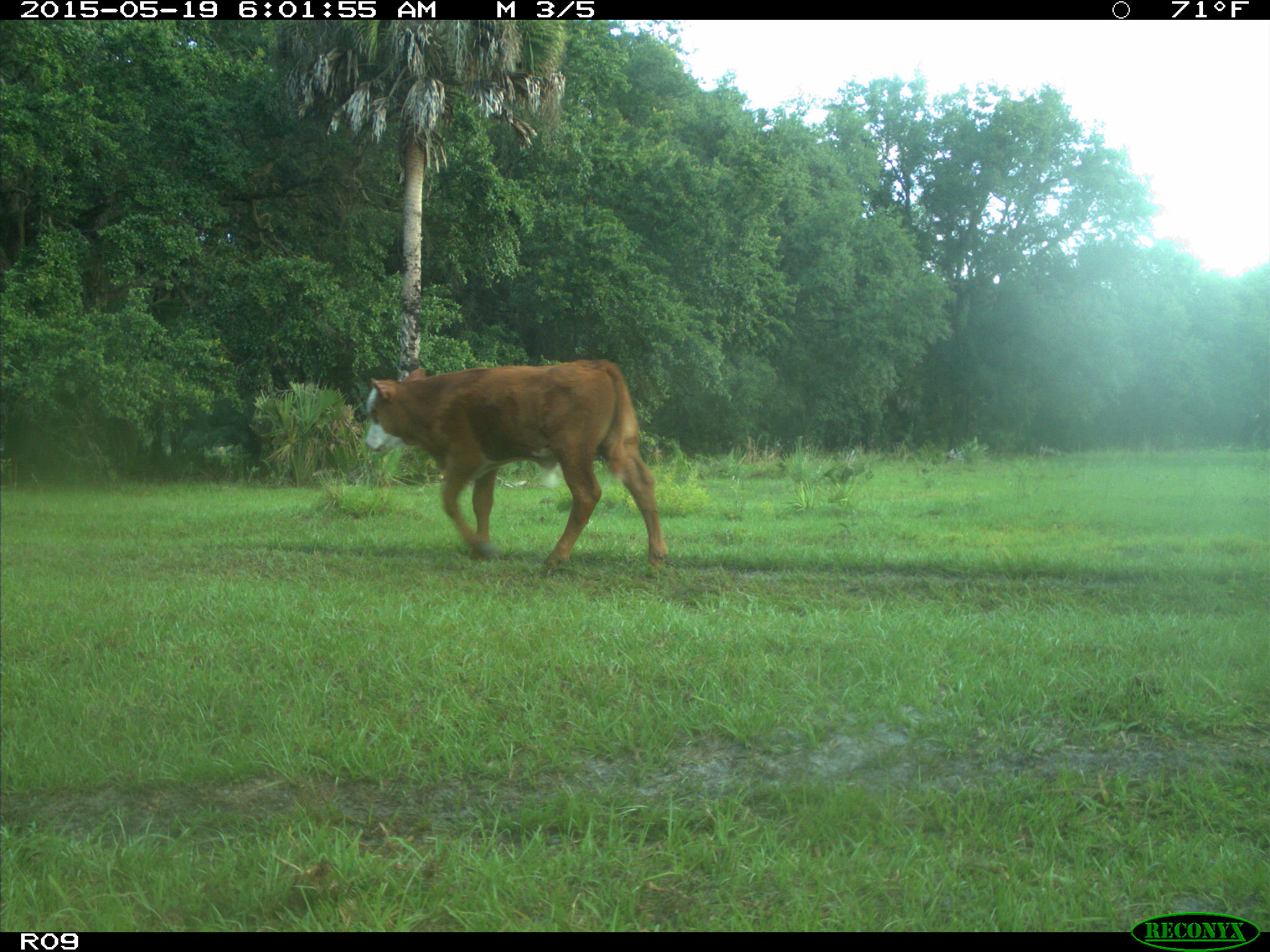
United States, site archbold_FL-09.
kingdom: Animalia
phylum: Chordata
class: Mammalia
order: Artiodactyla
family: Bovidae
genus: Bos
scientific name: Bos taurus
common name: domestic cow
Bos taurus (domestic cow).